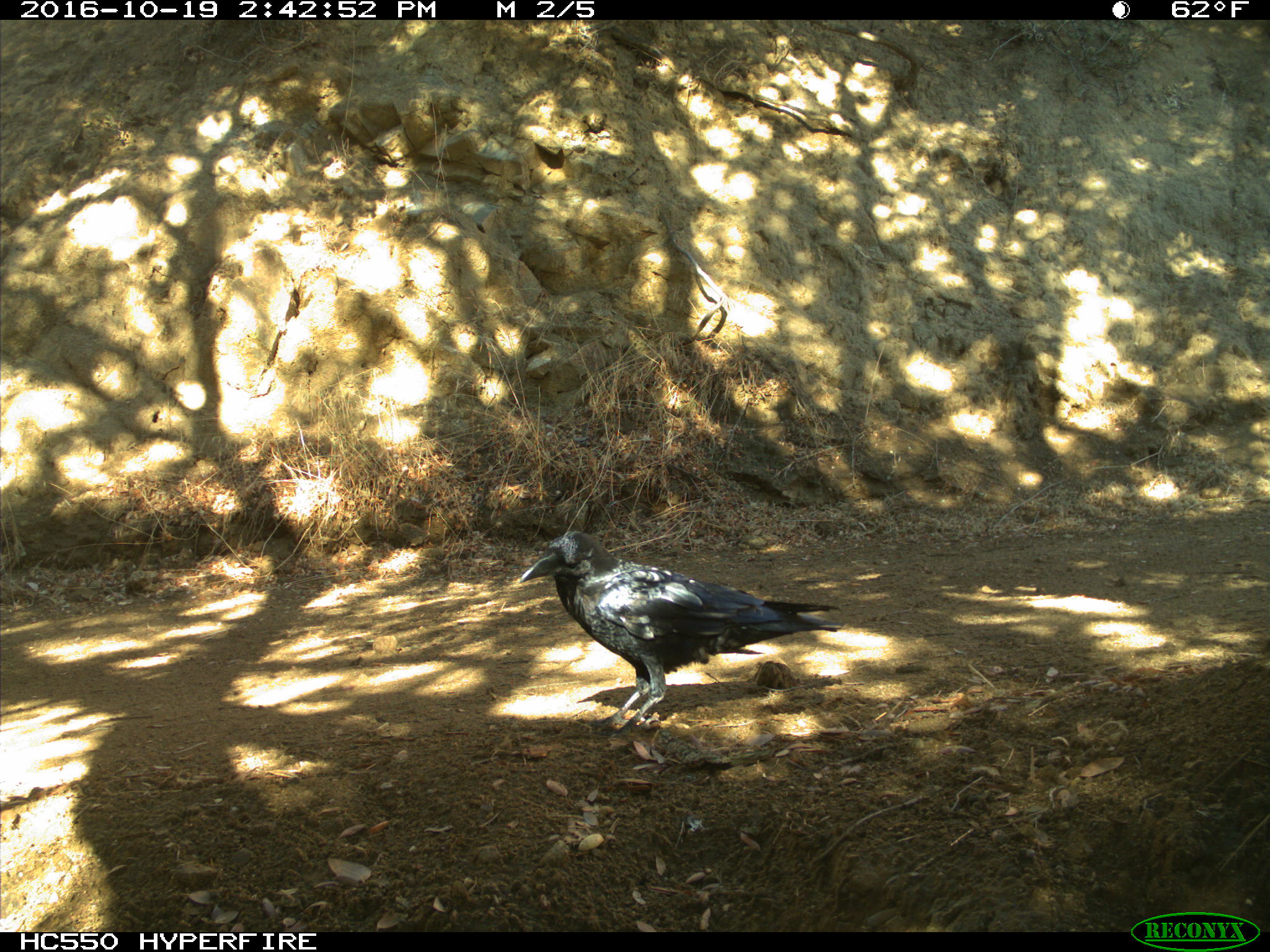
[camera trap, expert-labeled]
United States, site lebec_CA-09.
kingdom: Animalia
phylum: Chordata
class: Aves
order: Passeriformes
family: Corvidae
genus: Corvus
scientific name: Corvus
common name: crows and ravens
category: unidentified corvus